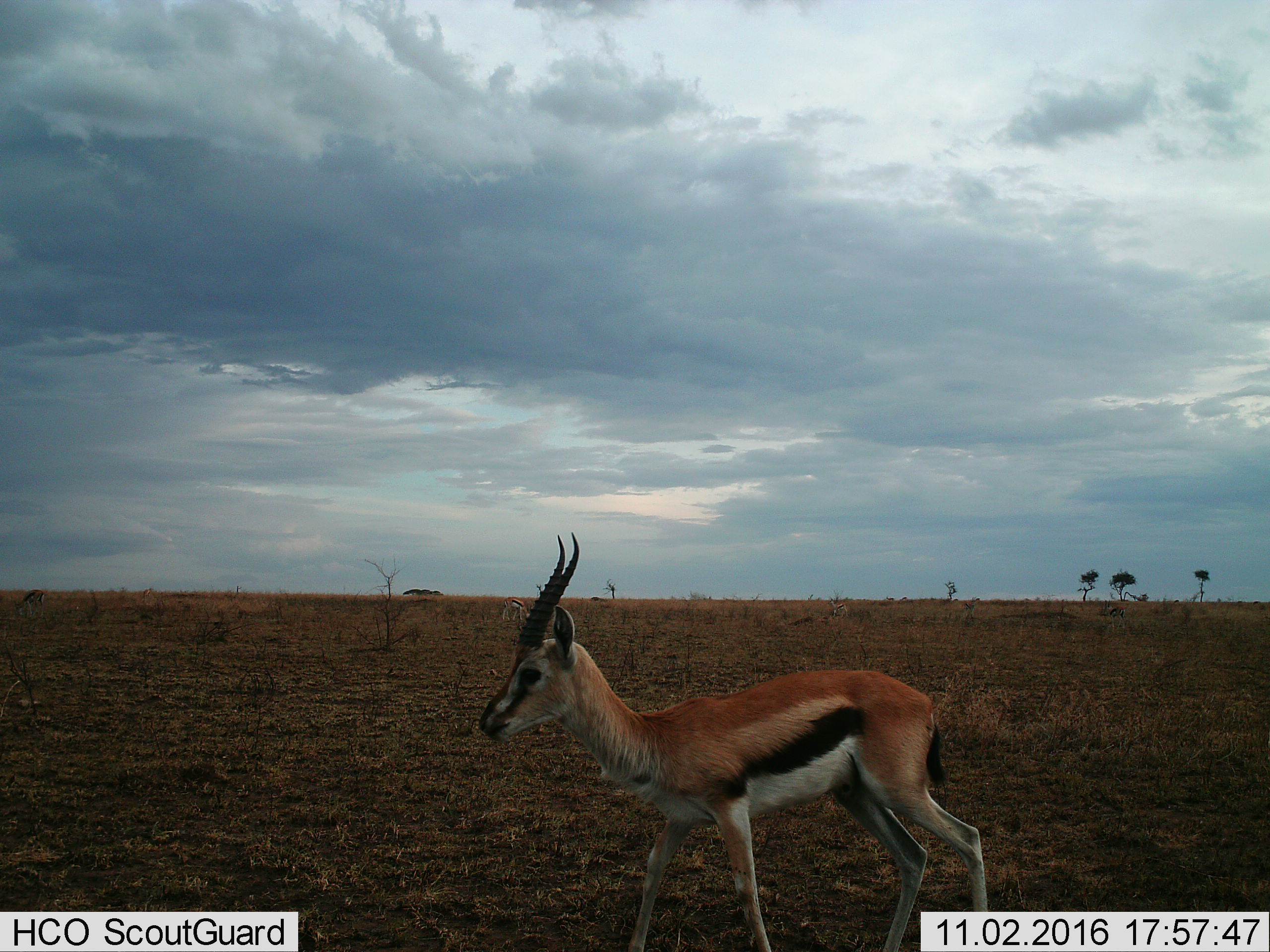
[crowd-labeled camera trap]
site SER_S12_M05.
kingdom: Animalia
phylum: Chordata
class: Mammalia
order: Artiodactyla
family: Bovidae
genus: Eudorcas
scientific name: Eudorcas thomsonii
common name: thomson's gazelle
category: gazellethomsons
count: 1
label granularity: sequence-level